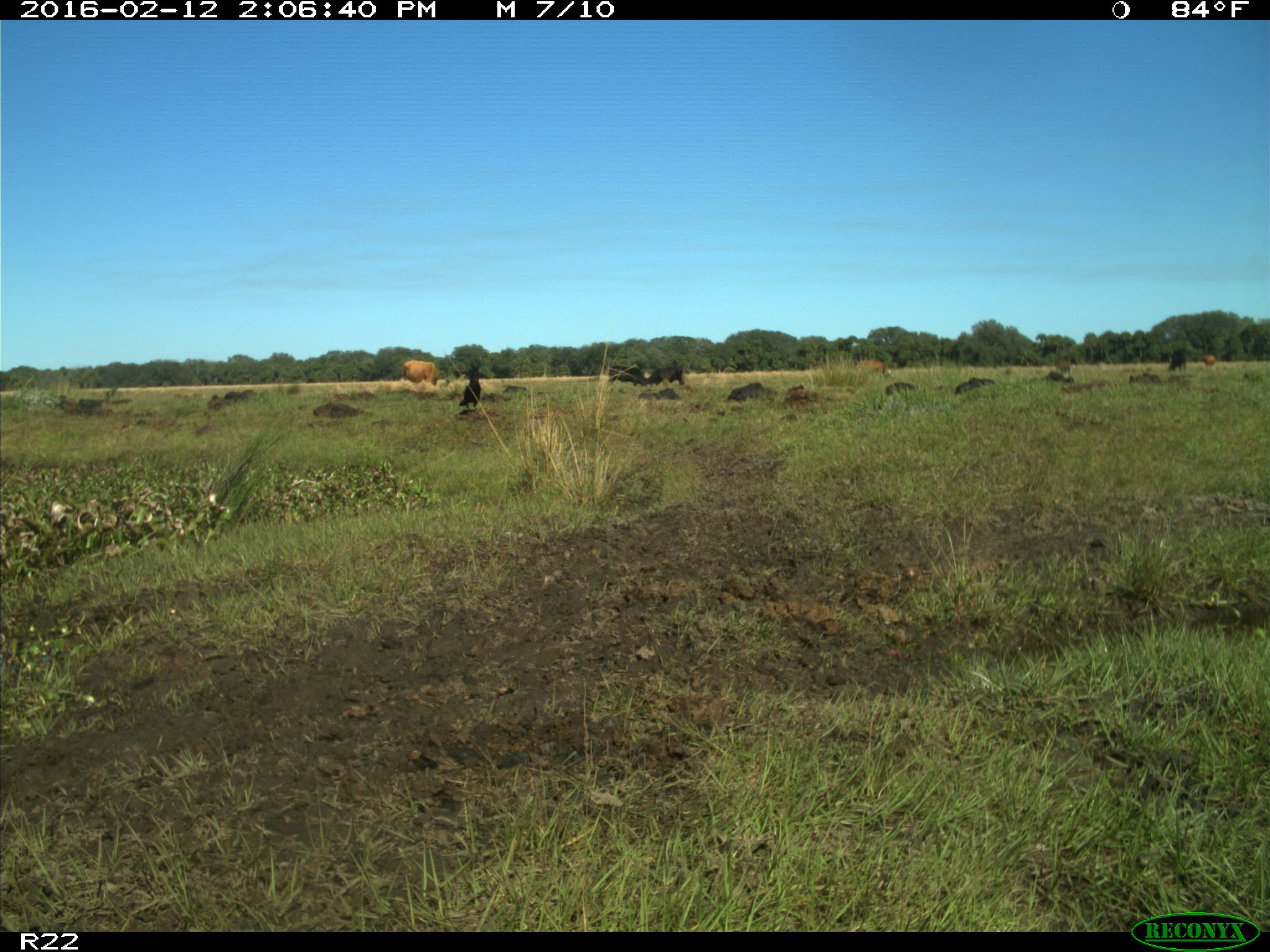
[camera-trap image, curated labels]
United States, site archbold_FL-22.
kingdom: Animalia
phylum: Chordata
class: Mammalia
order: Artiodactyla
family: Bovidae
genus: Bos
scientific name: Bos taurus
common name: domestic cow